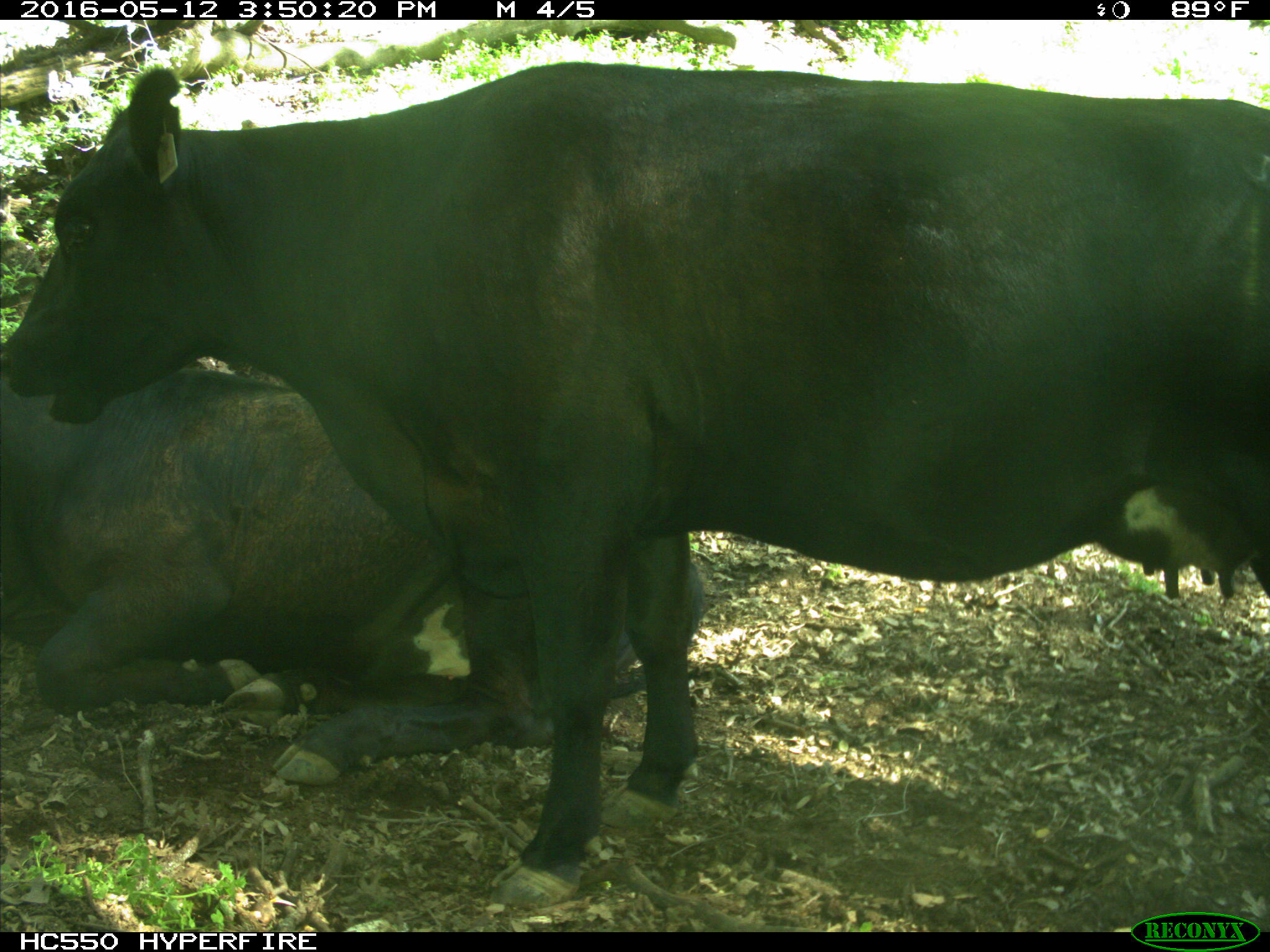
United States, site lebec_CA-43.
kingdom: Animalia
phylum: Chordata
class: Mammalia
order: Artiodactyla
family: Bovidae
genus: Bos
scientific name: Bos taurus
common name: domestic cow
Bos taurus (domestic cow).